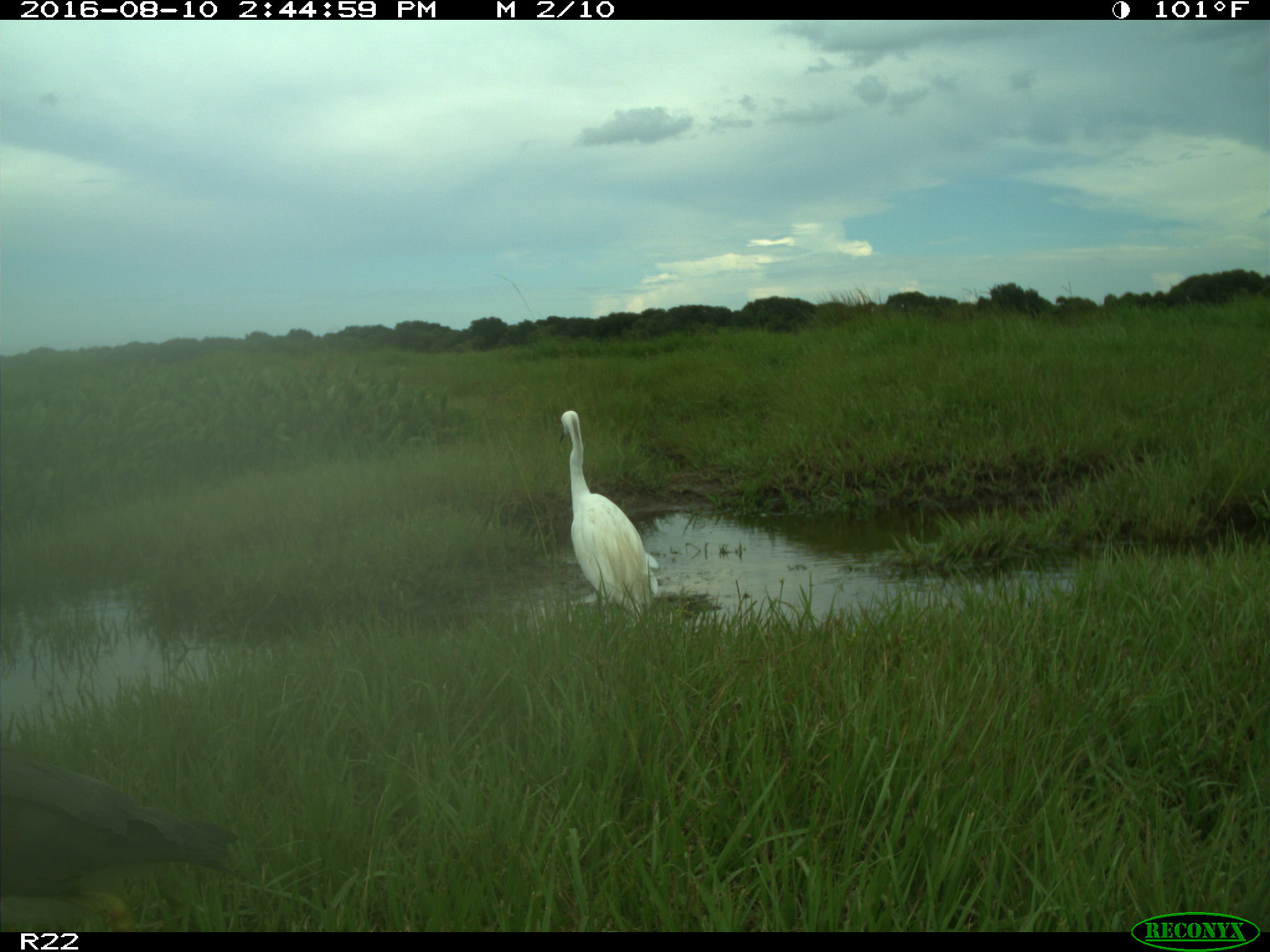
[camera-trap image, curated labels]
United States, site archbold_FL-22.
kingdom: Animalia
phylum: Chordata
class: Aves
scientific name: Aves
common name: birds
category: unidentified bird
Unidentified bird (birds) (Aves).